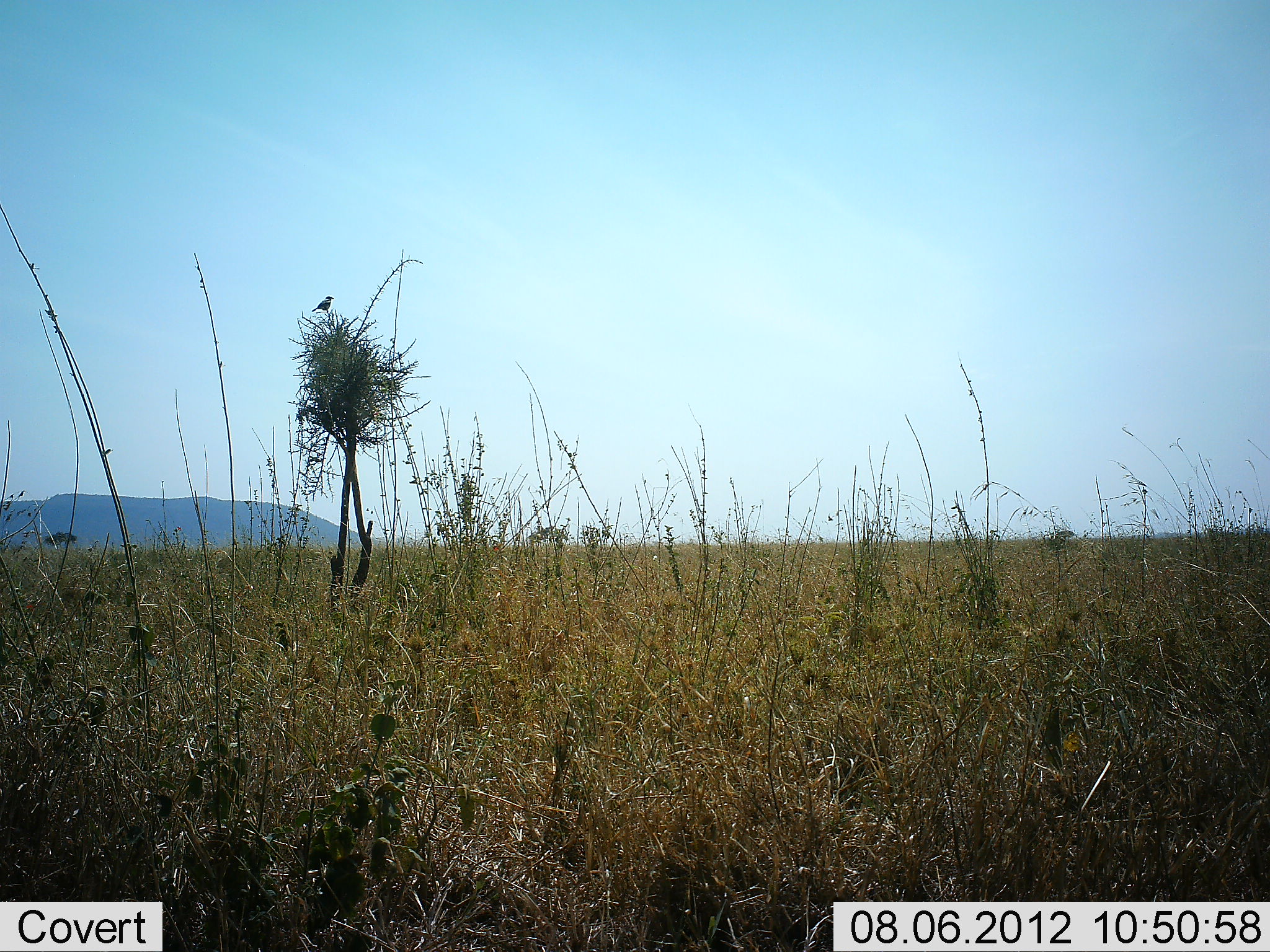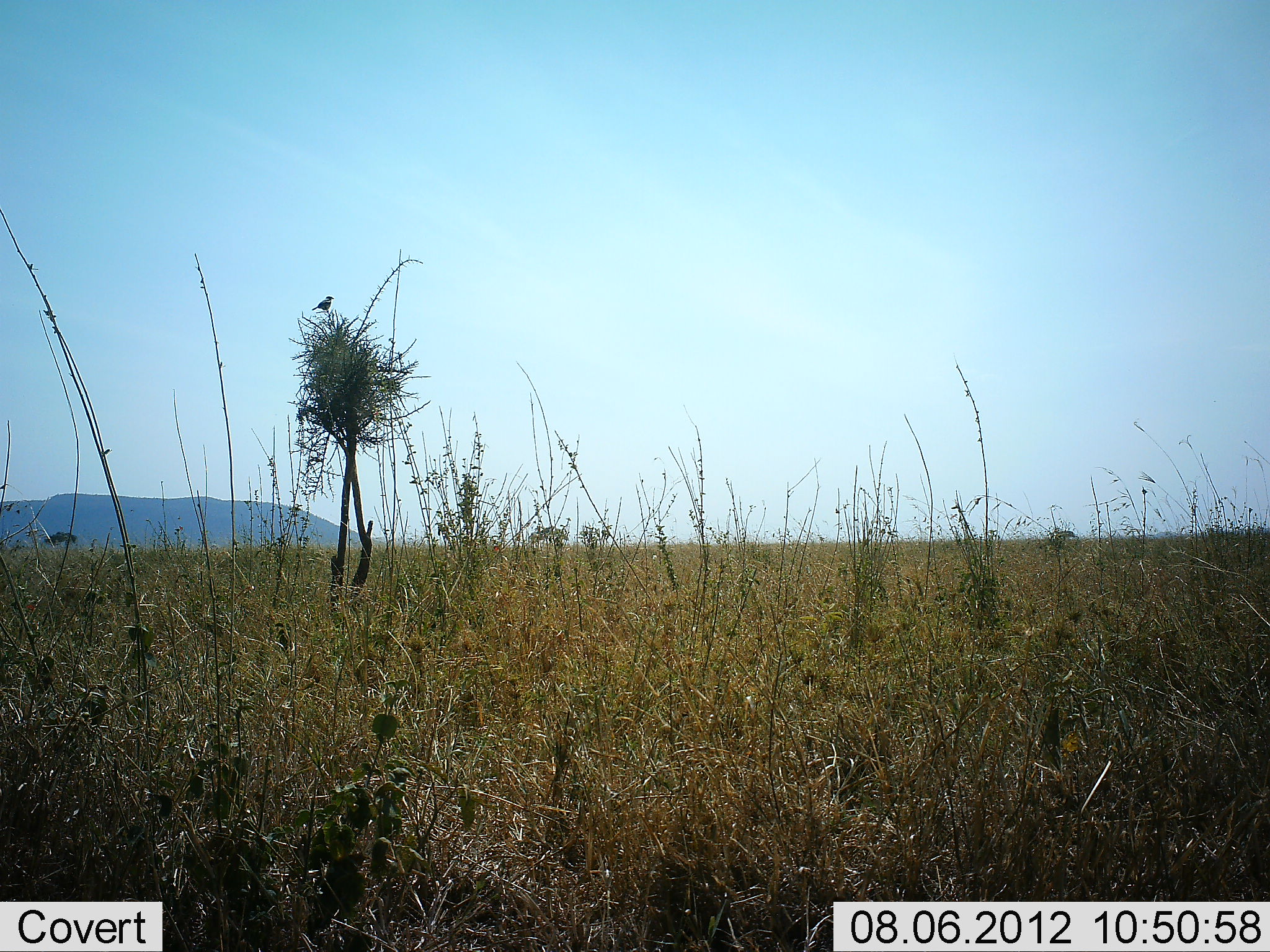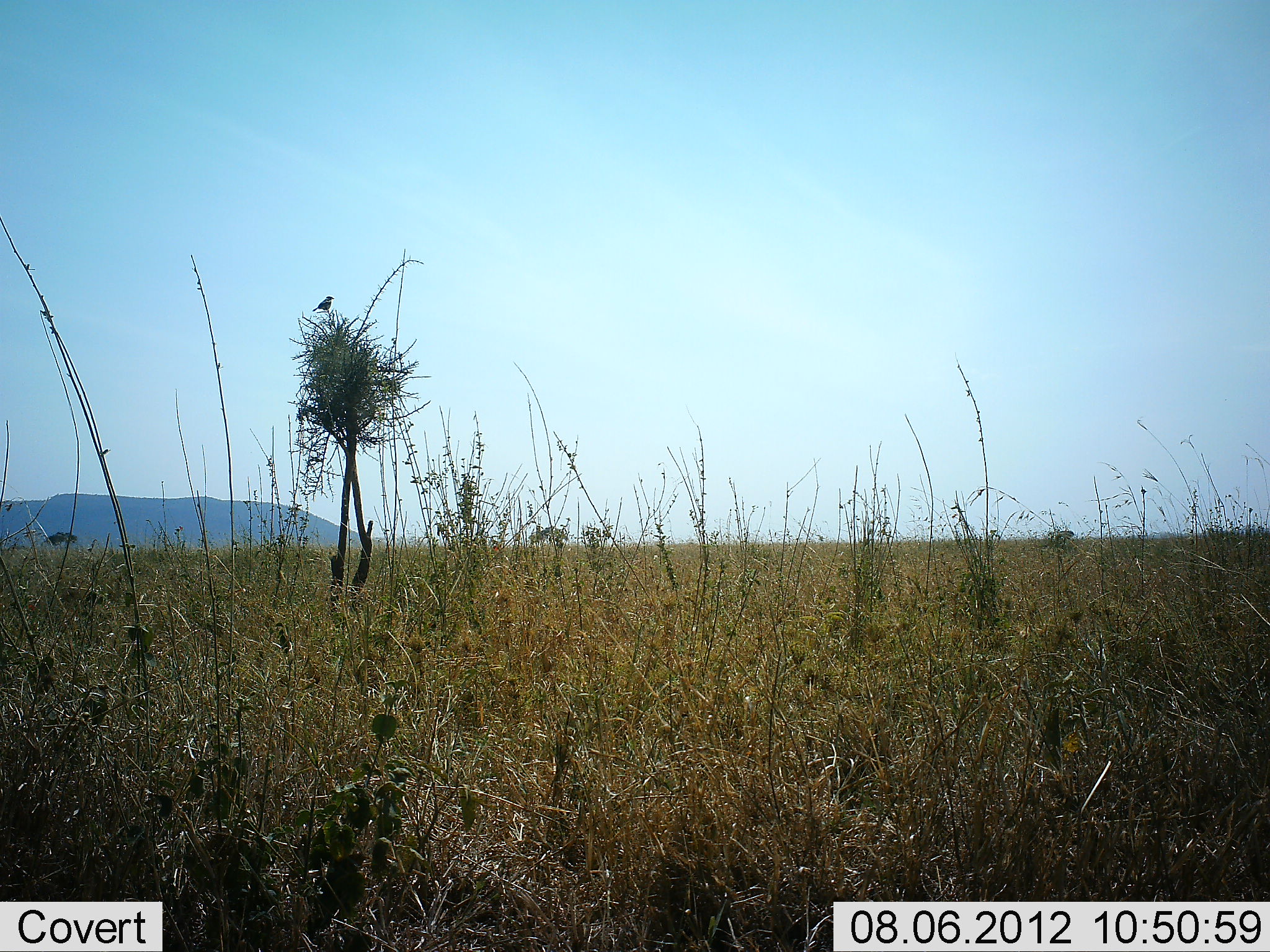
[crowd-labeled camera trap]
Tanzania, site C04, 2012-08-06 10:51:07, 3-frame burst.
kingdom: Animalia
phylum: Chordata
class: Aves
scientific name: Aves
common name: bird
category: otherbird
Otherbird (bird) (Aves), count 1. Behavior (volunteer vote fractions): standing 20%, resting 80%, moving 0%, interacting 0%. Young present (vote fraction): 0%. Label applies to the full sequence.